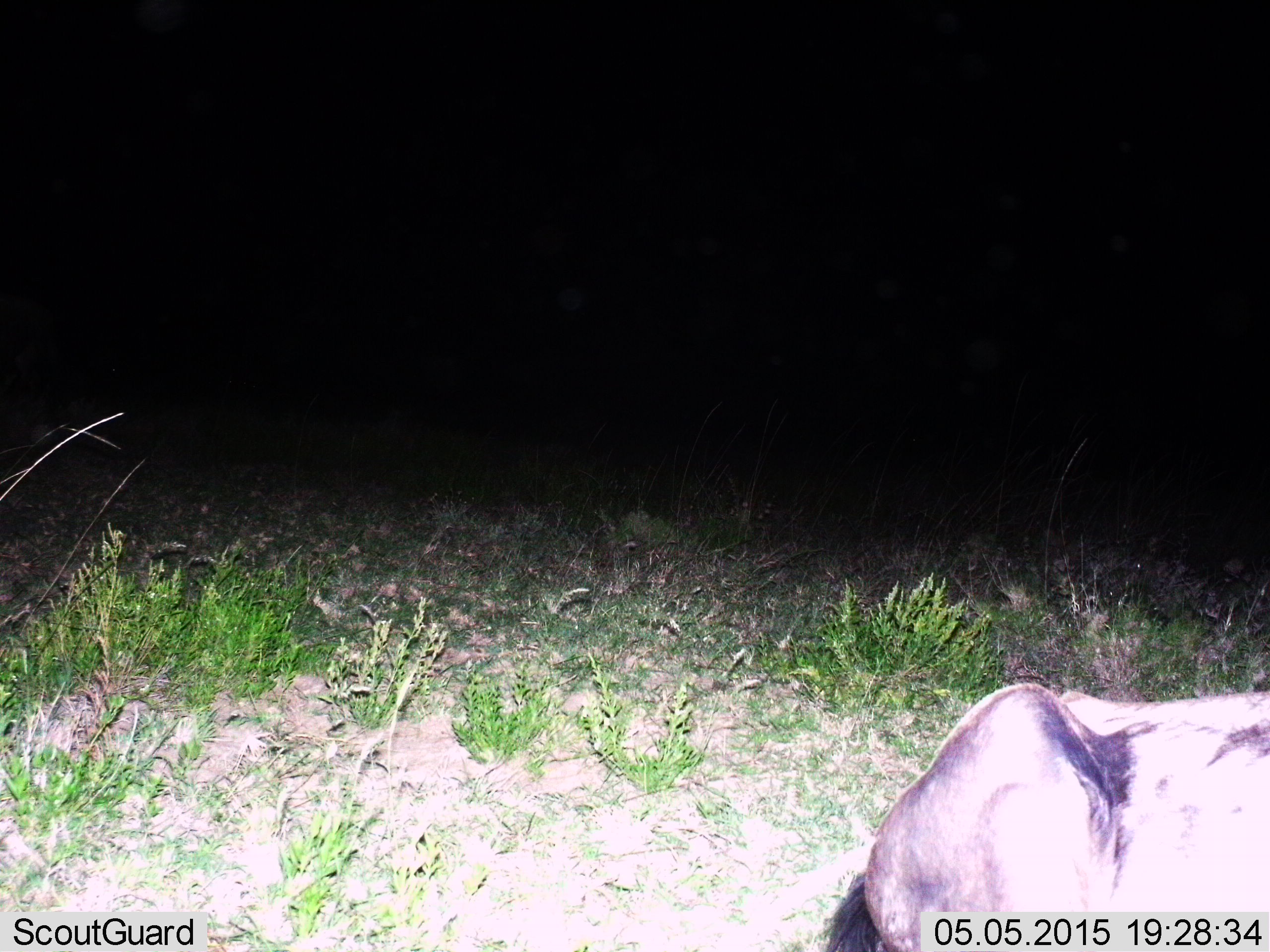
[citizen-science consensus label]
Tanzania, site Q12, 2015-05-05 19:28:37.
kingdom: Animalia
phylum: Chordata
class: Mammalia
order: Artiodactyla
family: Bovidae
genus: Connochaetes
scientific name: Connochaetes taurinus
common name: blue wildebeest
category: wildebeest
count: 1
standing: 0%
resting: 100%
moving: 0%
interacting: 0%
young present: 0%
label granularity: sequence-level